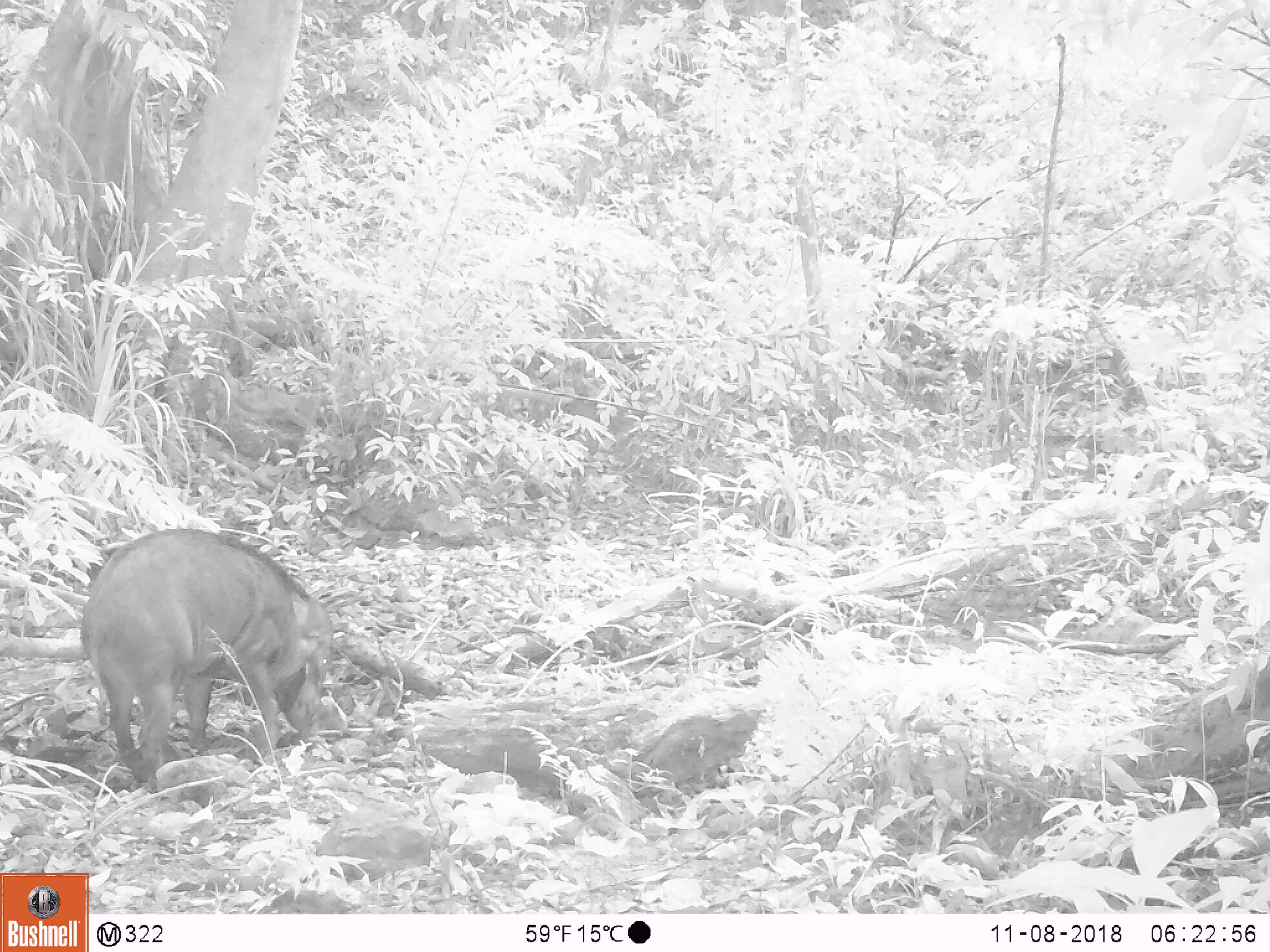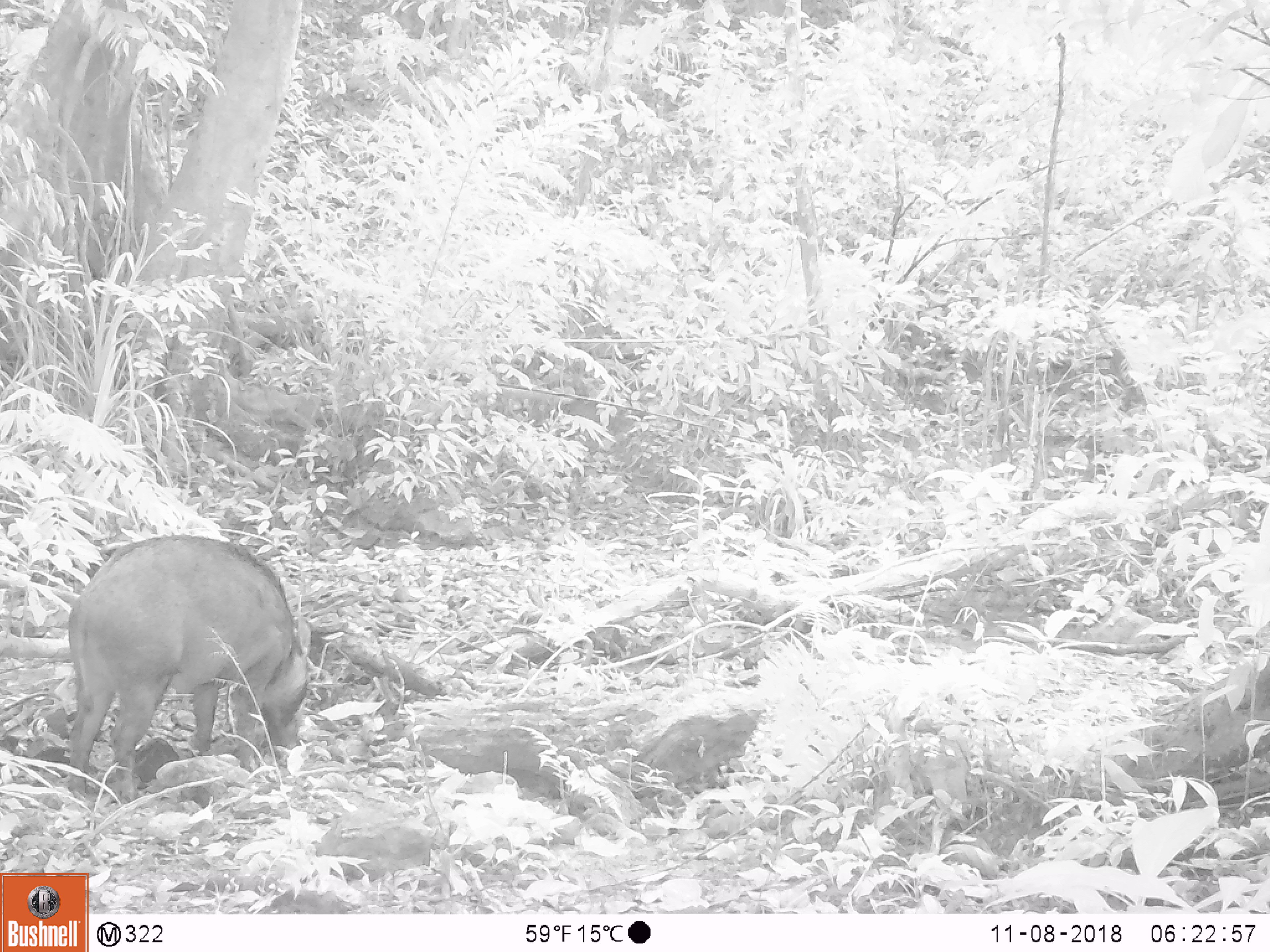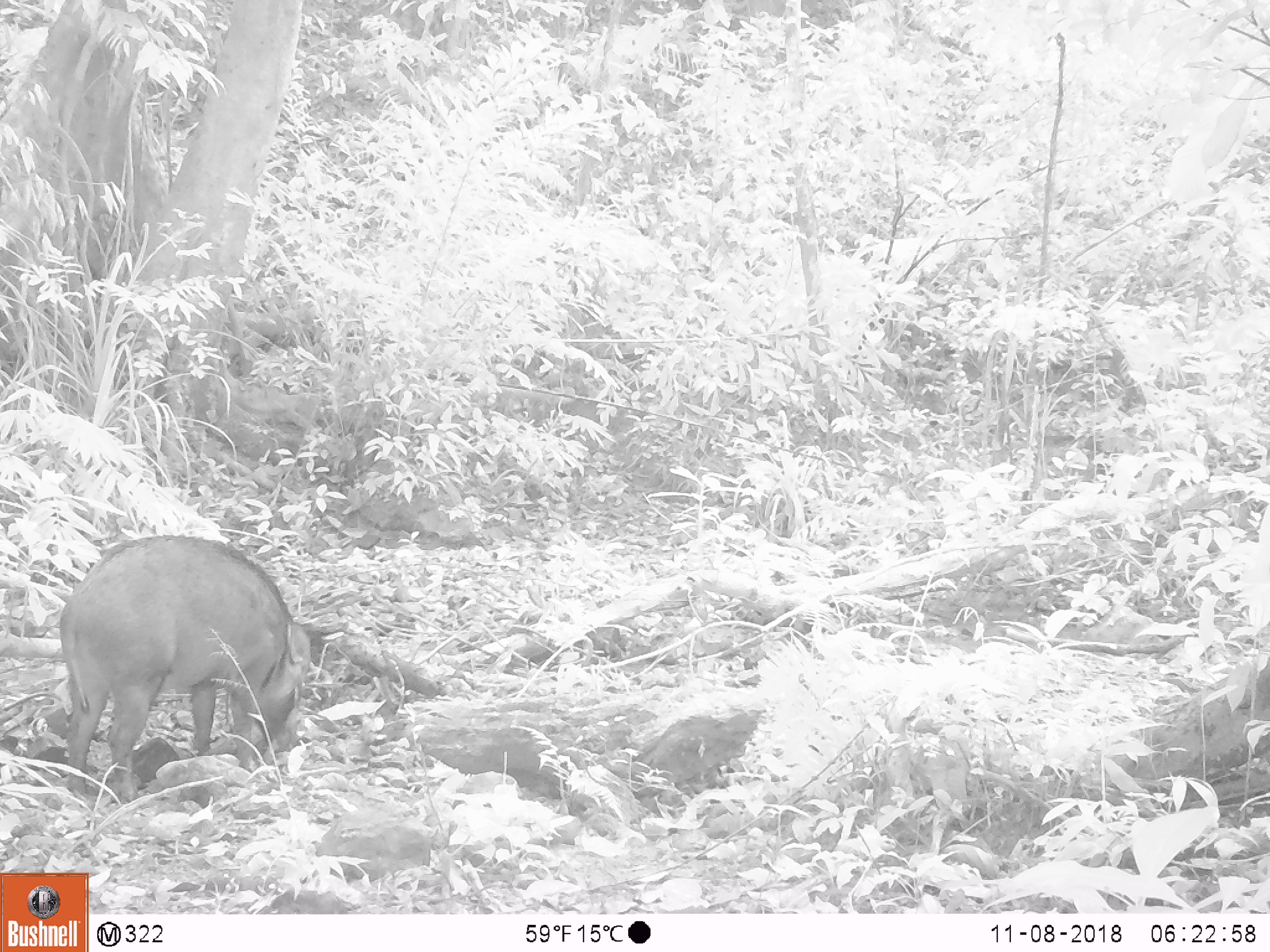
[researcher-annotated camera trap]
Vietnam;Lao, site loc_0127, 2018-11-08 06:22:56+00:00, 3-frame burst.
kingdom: Animalia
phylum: Chordata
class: Mammalia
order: Artiodactyla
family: Suidae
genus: Sus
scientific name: Sus scrofa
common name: eurasian wild pig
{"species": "eurasian wild pig (Sus scrofa)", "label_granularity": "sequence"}